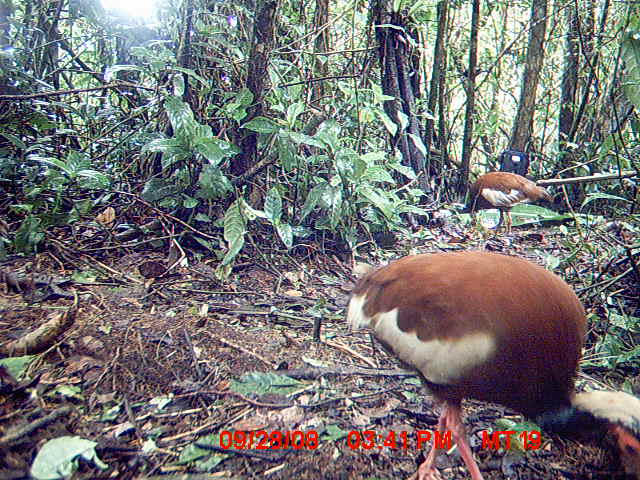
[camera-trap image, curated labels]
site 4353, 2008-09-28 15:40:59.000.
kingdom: Animalia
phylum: Chordata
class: Aves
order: Pelecaniformes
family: Threskiornithidae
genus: Lophotibis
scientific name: Lophotibis cristata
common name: madagascan ibis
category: lophotibis cristataa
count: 2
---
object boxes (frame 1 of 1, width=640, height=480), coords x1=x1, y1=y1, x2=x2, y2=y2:
lophotibis cristataa: x1=345, y1=249, x2=639, y2=479; x1=467, y1=170, x2=553, y2=236